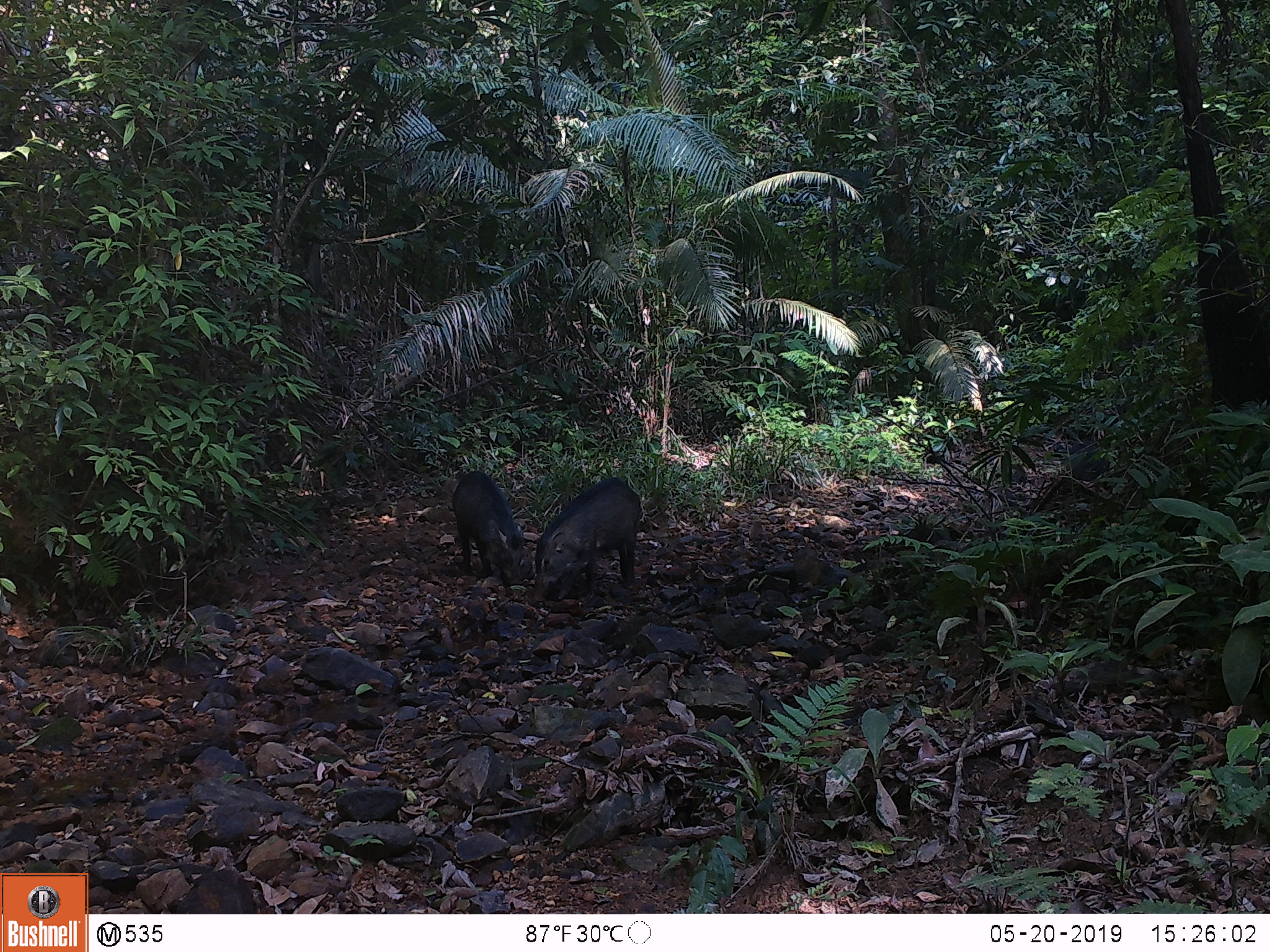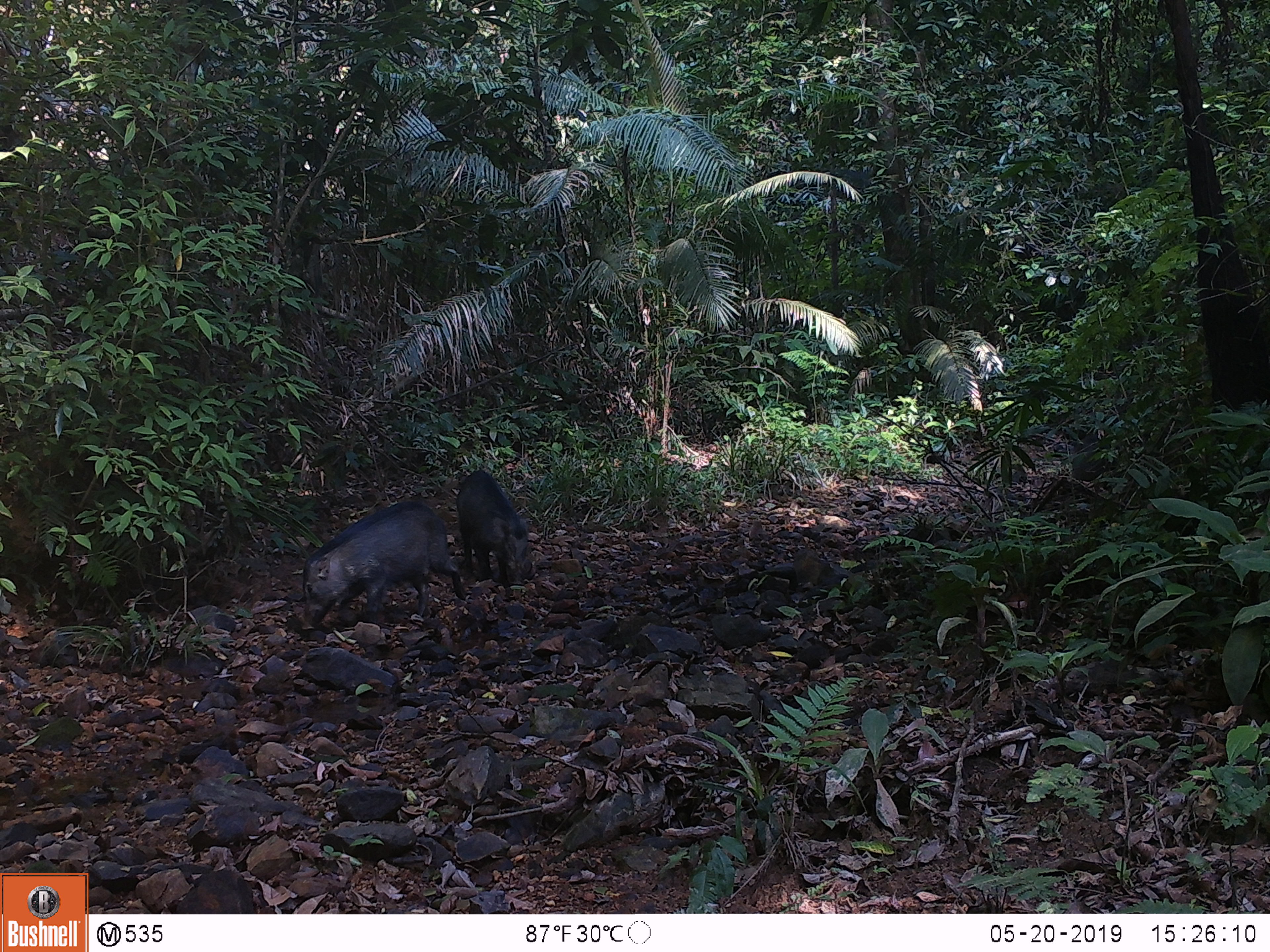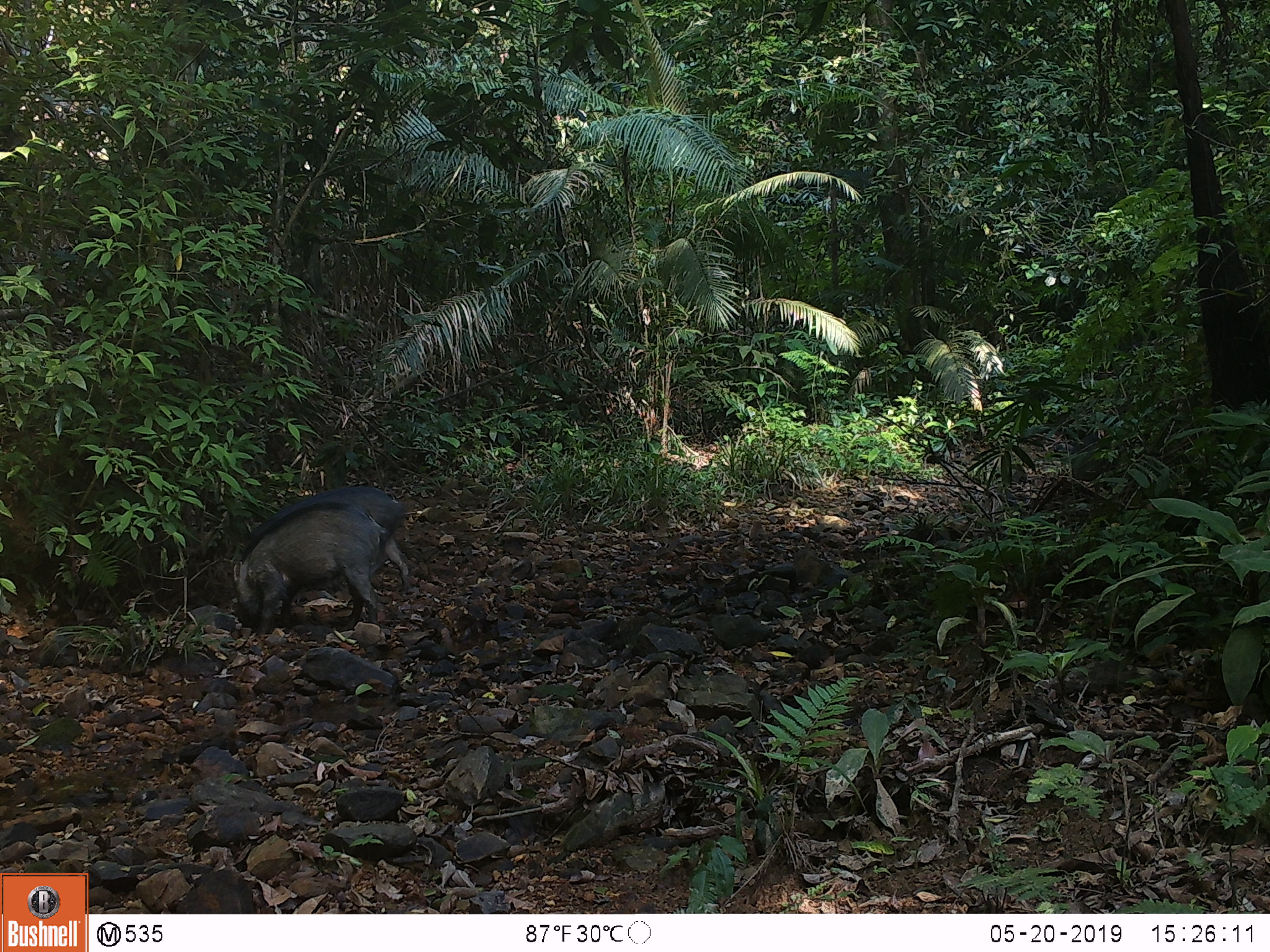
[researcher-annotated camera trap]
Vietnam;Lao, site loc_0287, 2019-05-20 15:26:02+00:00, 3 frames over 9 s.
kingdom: Animalia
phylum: Chordata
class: Mammalia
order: Artiodactyla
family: Suidae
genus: Sus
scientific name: Sus scrofa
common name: eurasian wild pig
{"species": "eurasian wild pig (Sus scrofa)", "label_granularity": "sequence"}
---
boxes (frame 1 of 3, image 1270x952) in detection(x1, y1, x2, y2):
eurasian wild pig: detection(532, 476, 642, 602); detection(451, 470, 532, 597)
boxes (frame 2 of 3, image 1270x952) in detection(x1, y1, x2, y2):
eurasian wild pig: detection(302, 499, 467, 628); detection(456, 468, 533, 586)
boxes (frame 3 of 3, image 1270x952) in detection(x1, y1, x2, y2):
eurasian wild pig: detection(233, 500, 390, 638); detection(241, 485, 412, 595)